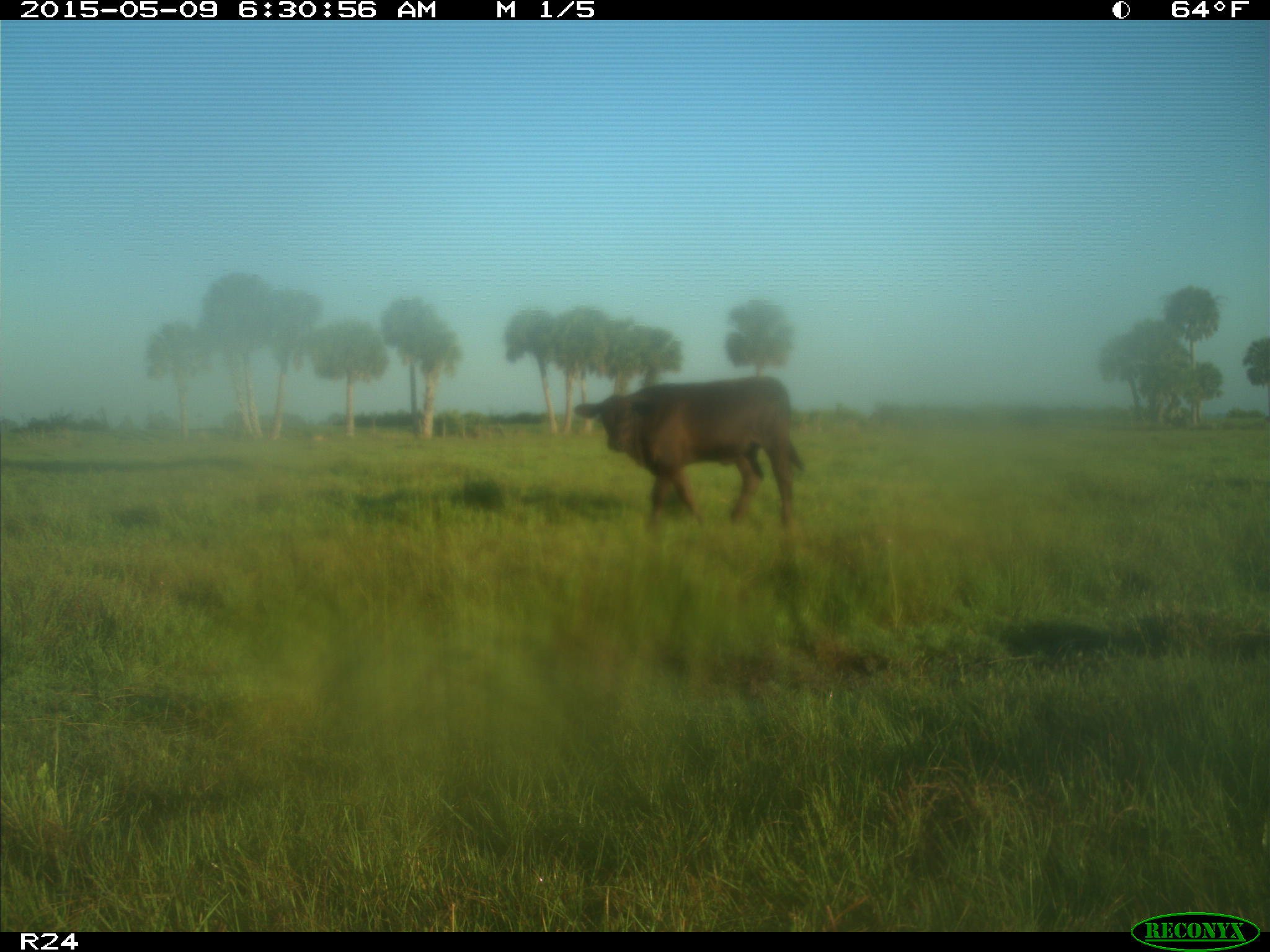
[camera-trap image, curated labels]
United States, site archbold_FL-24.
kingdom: Animalia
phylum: Chordata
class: Mammalia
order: Artiodactyla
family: Bovidae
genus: Bos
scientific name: Bos taurus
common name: domestic cow